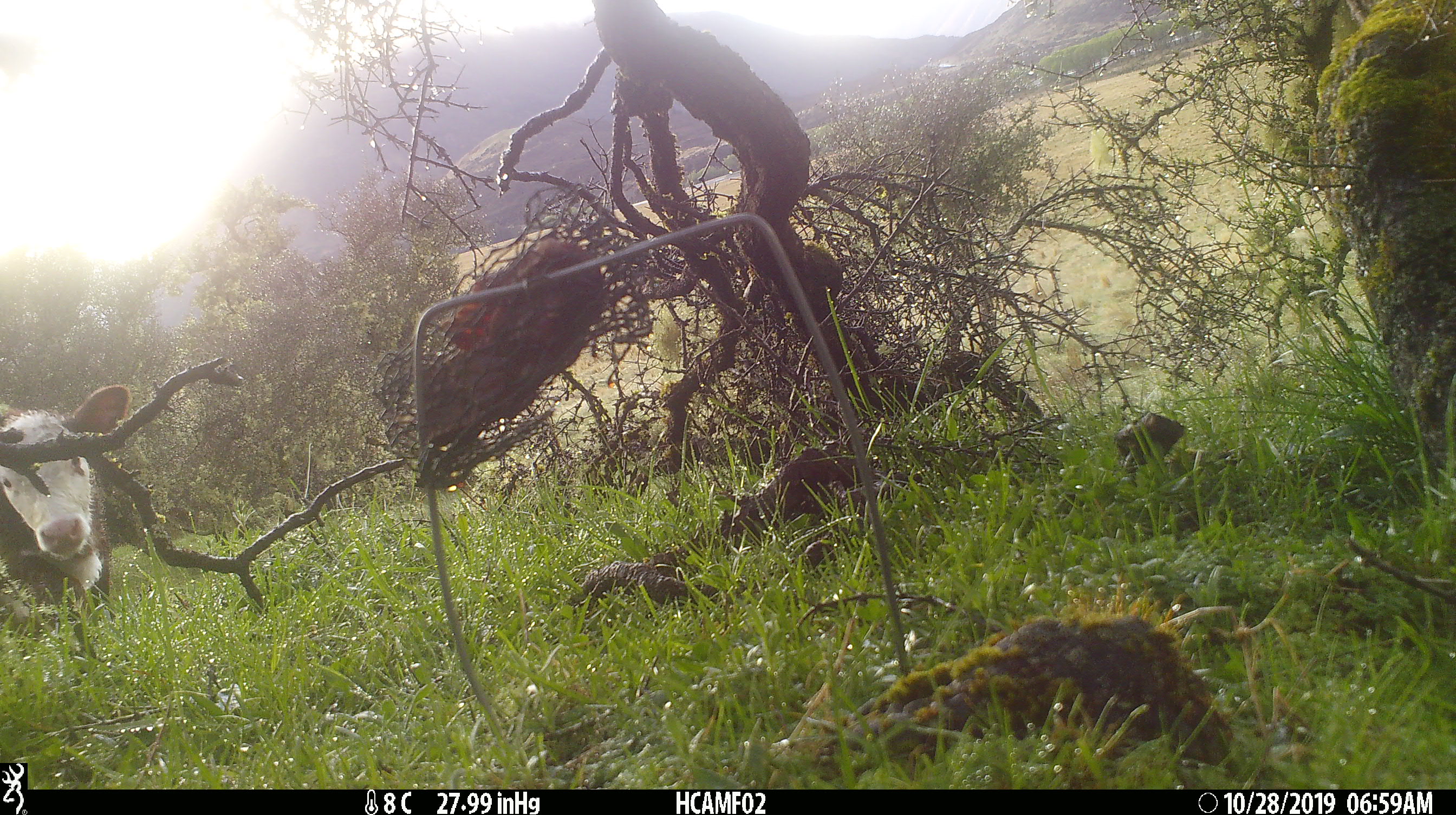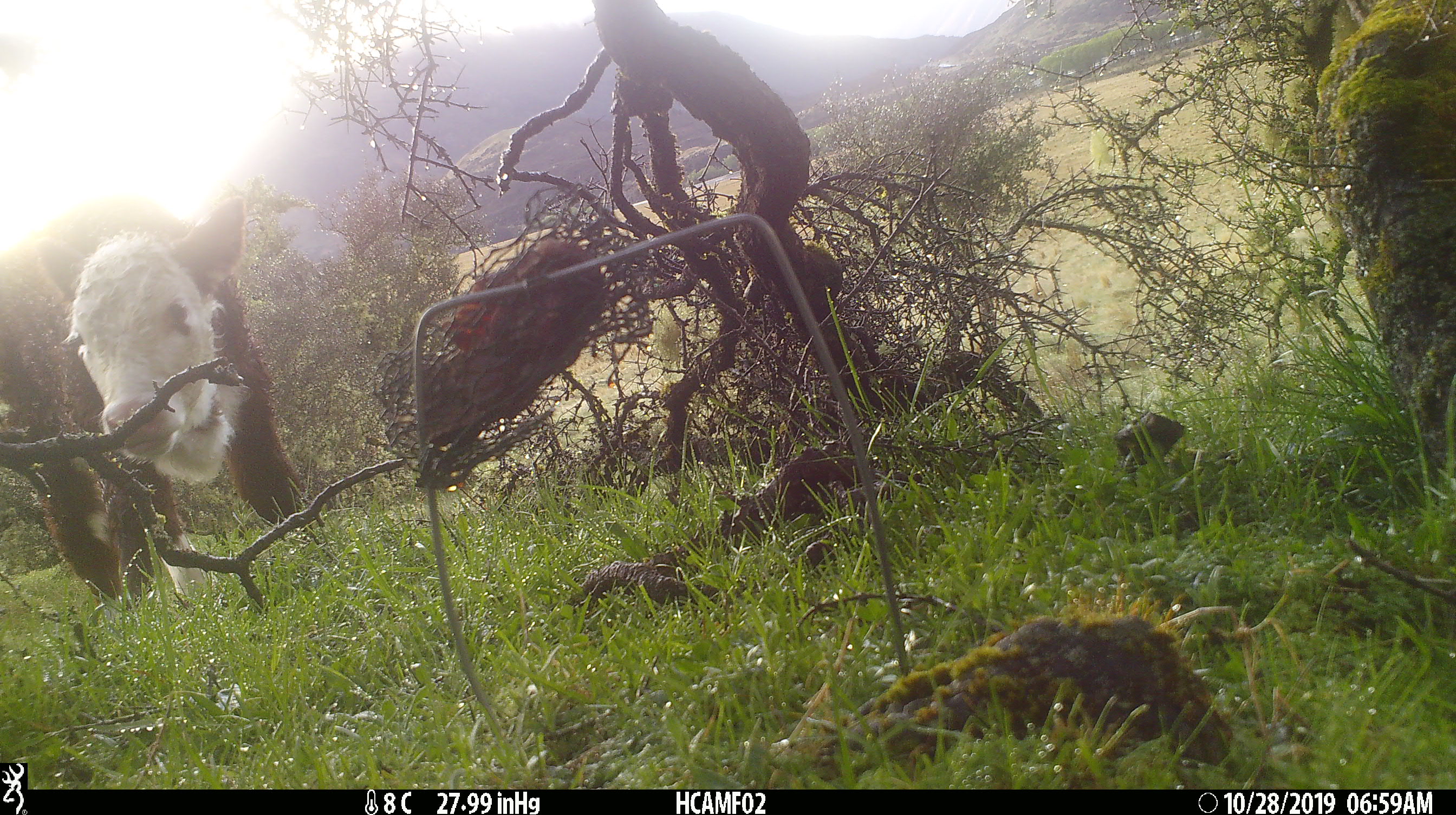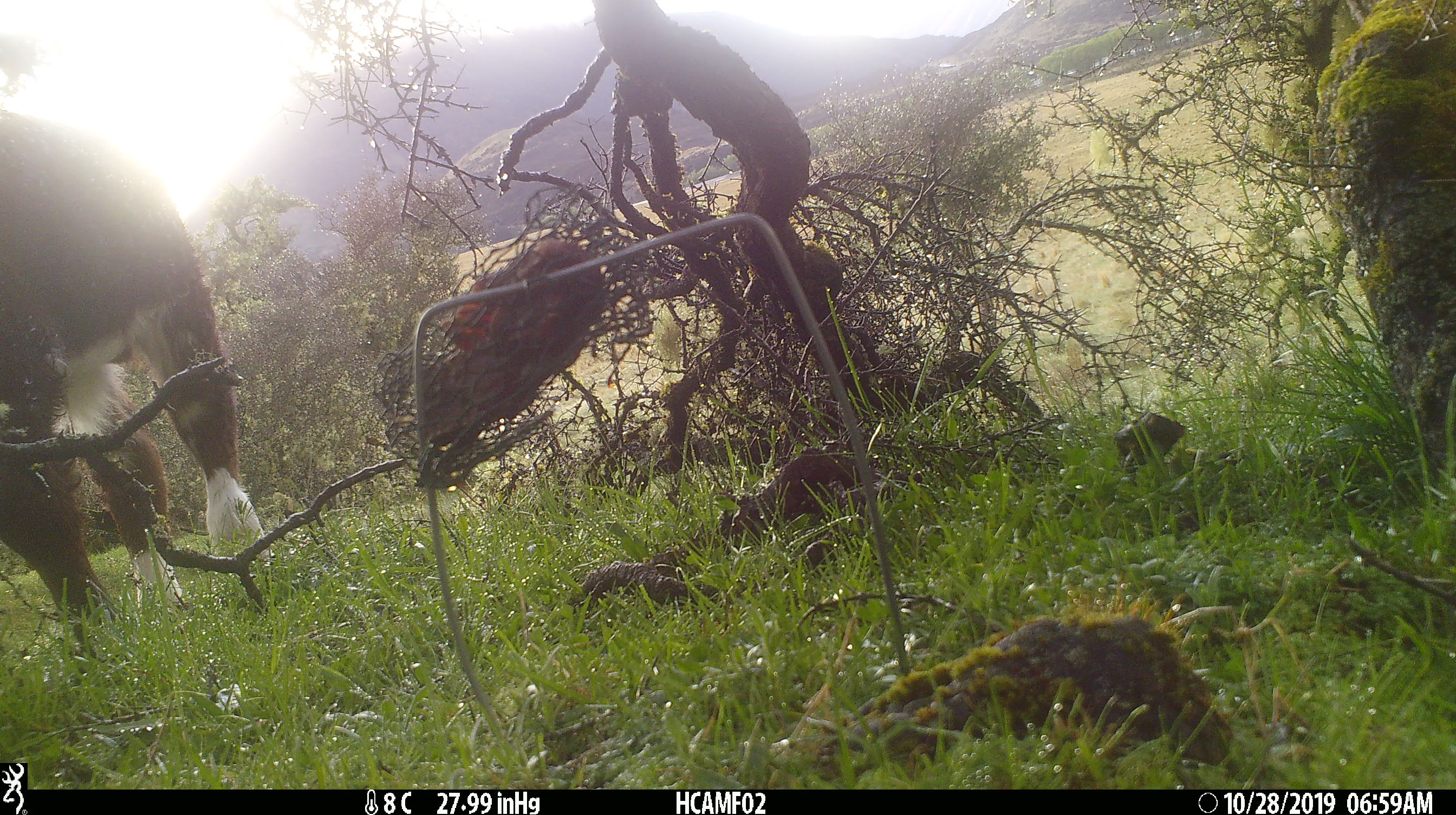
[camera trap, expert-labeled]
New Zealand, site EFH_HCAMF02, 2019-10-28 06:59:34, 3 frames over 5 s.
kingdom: Animalia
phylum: Chordata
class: Mammalia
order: Artiodactyla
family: Bovidae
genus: Bos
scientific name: Bos taurus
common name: domestic cow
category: cow